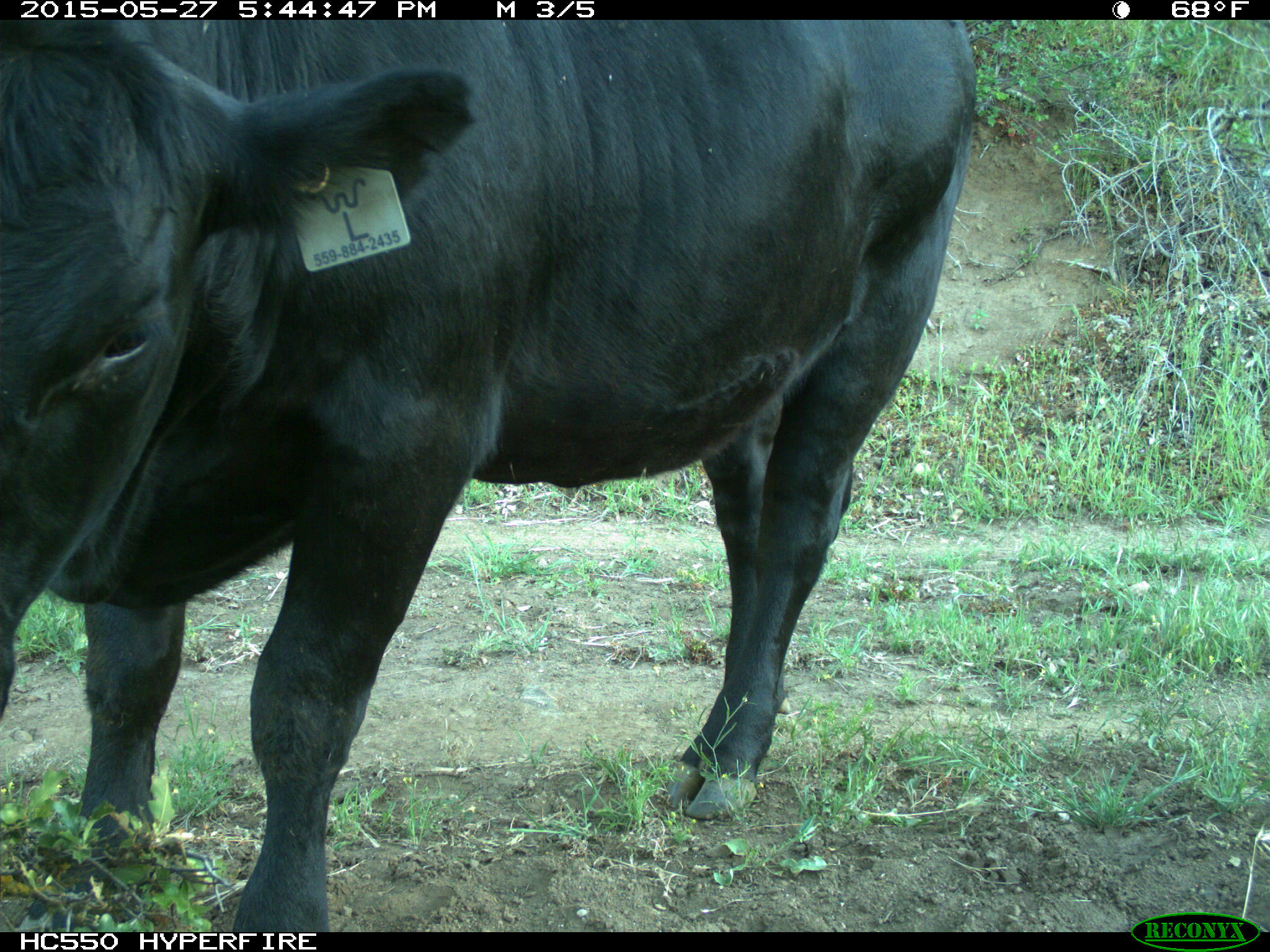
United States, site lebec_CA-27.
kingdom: Animalia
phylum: Chordata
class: Mammalia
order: Artiodactyla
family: Bovidae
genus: Bos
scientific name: Bos taurus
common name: domestic cow